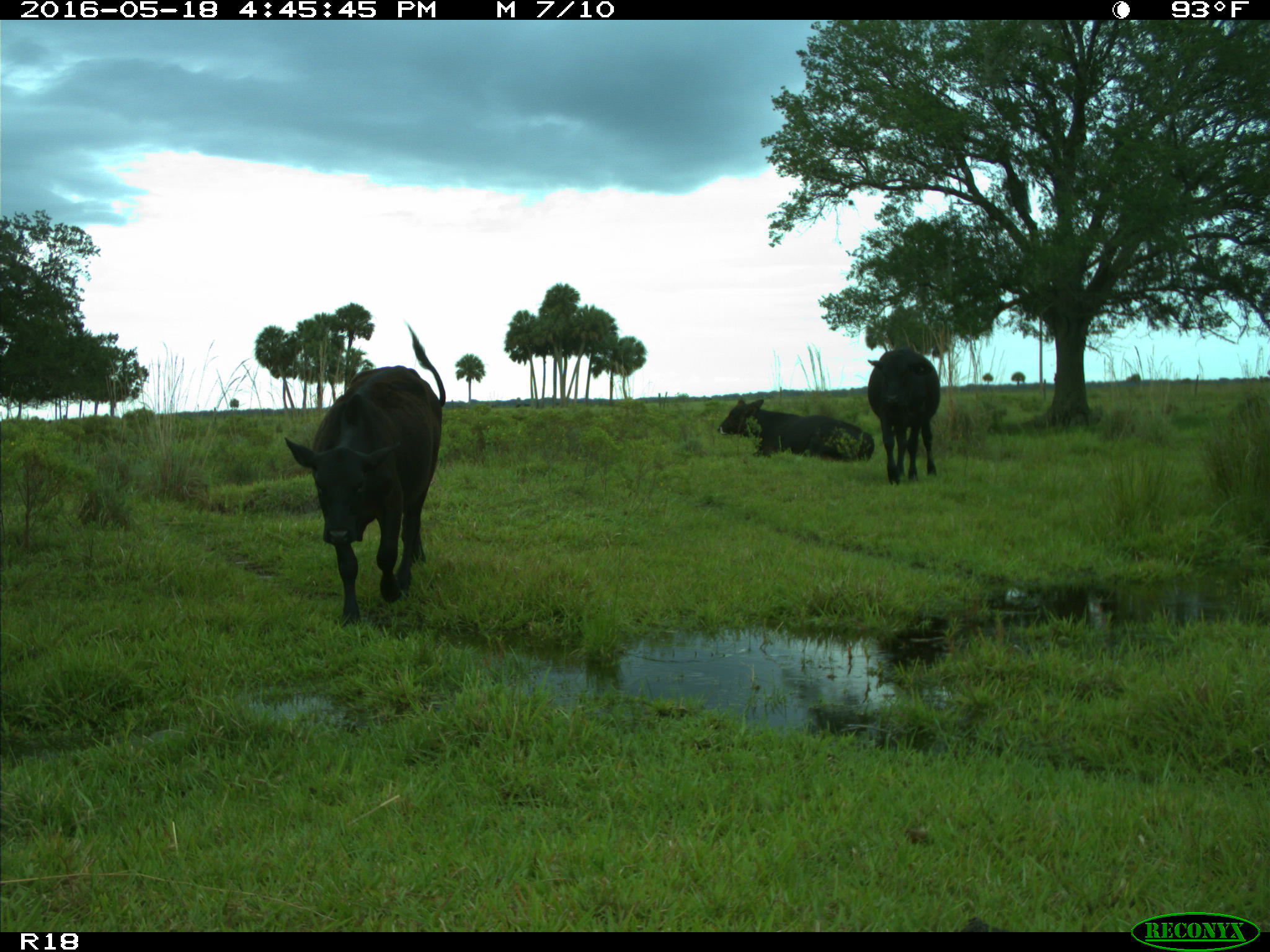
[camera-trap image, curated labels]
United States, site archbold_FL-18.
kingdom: Animalia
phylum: Chordata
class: Mammalia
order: Artiodactyla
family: Bovidae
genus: Bos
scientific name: Bos taurus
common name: domestic cow